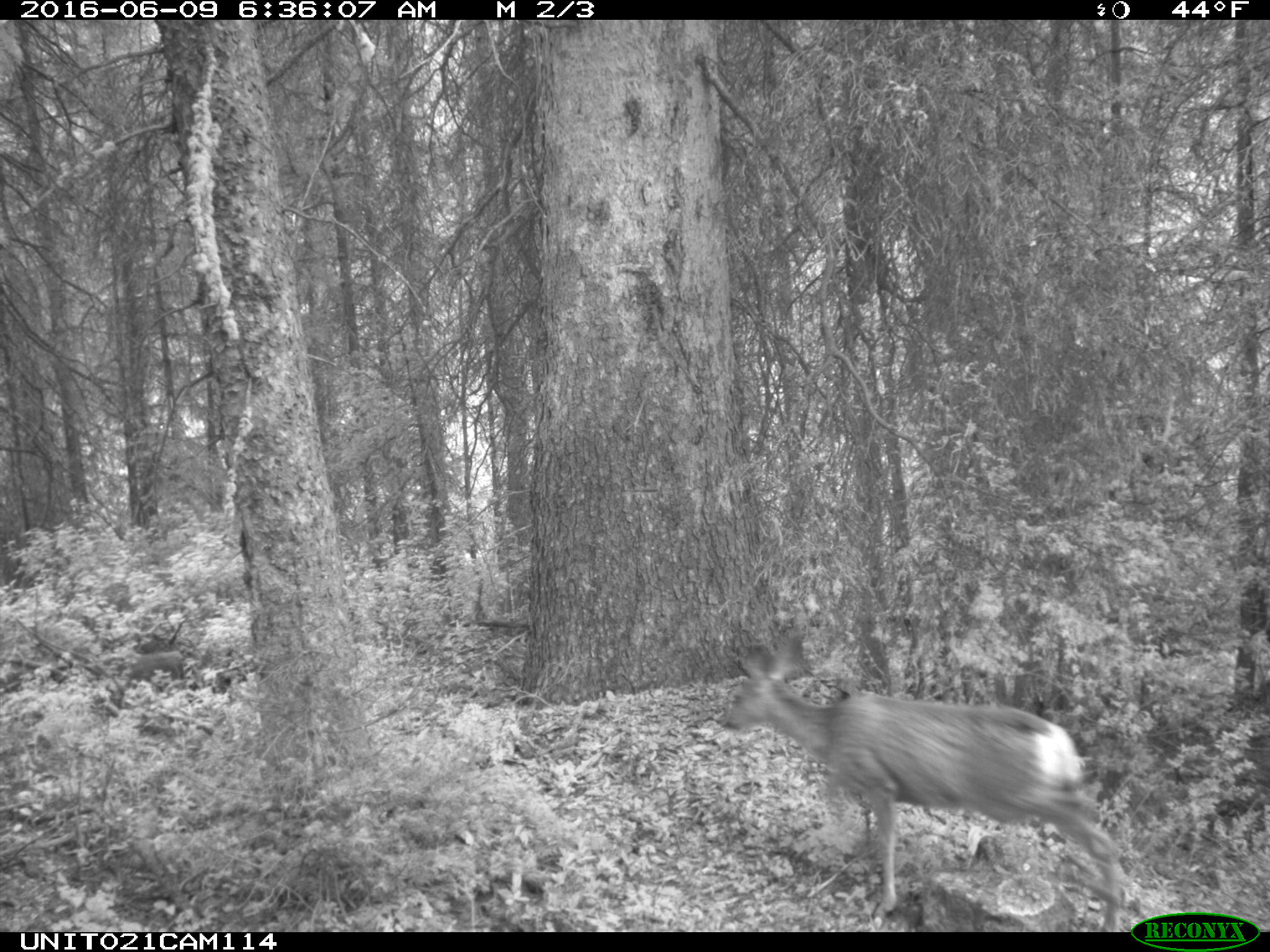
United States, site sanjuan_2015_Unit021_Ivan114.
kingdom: Animalia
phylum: Chordata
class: Mammalia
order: Artiodactyla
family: Cervidae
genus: Odocoileus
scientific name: Odocoileus hemionus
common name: mule deer